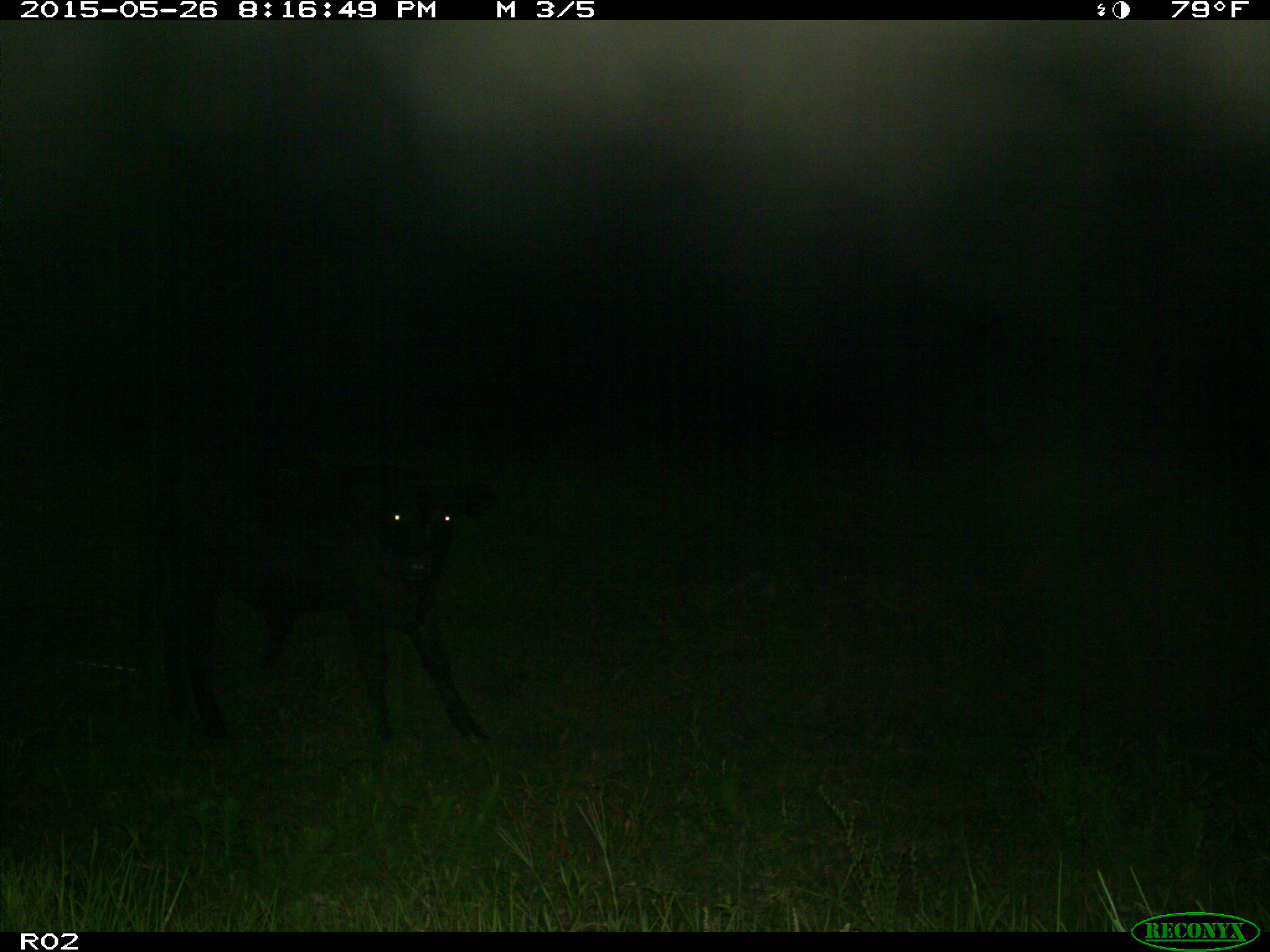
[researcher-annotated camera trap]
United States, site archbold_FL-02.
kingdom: Animalia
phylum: Chordata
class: Mammalia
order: Artiodactyla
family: Bovidae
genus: Bos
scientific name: Bos taurus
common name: domestic cow